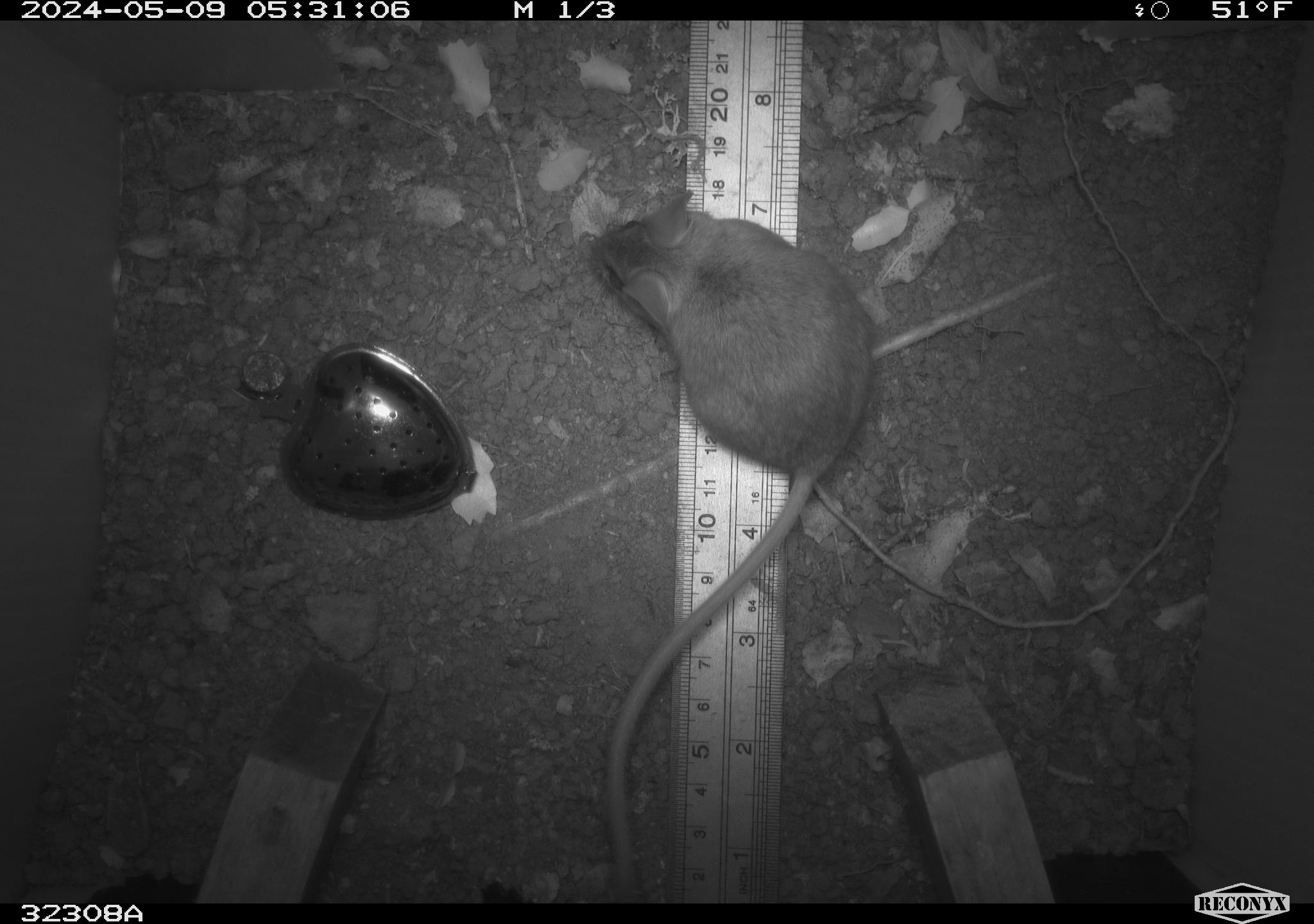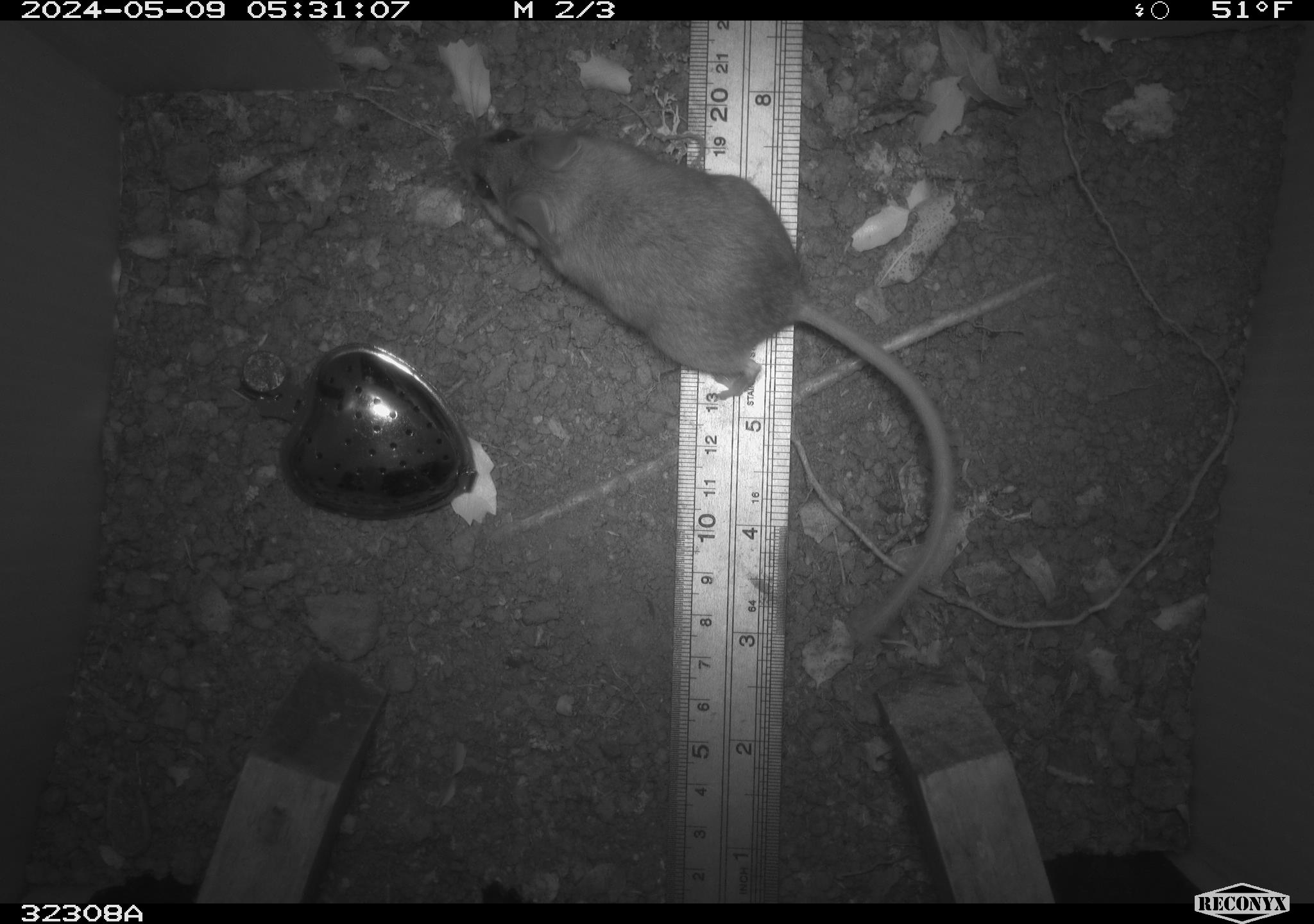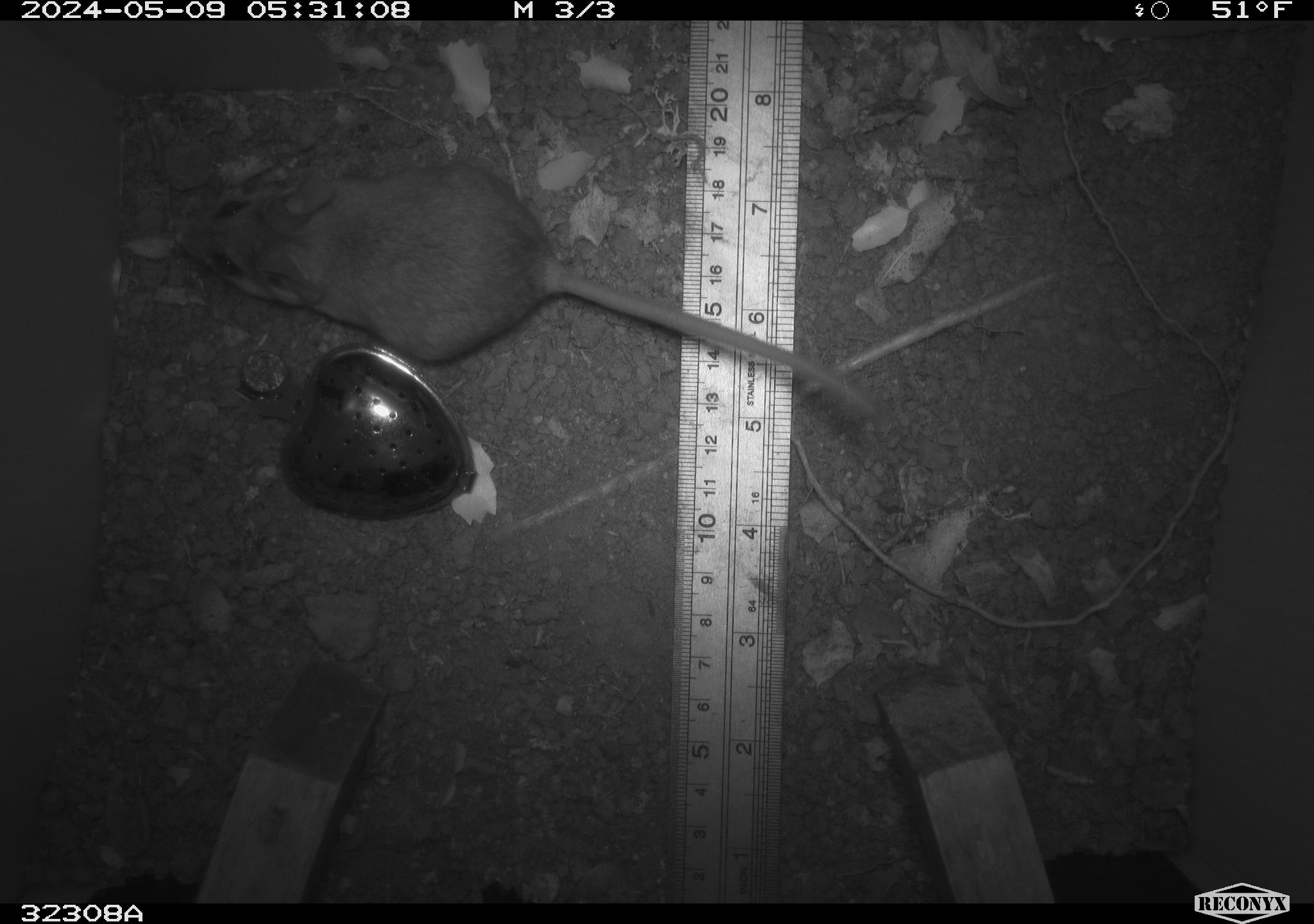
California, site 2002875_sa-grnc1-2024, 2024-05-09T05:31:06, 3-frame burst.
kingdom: Animalia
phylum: Chordata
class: Mammalia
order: Rodentia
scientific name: Rodentia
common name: rodent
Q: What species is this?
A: Rodent (Rodentia).